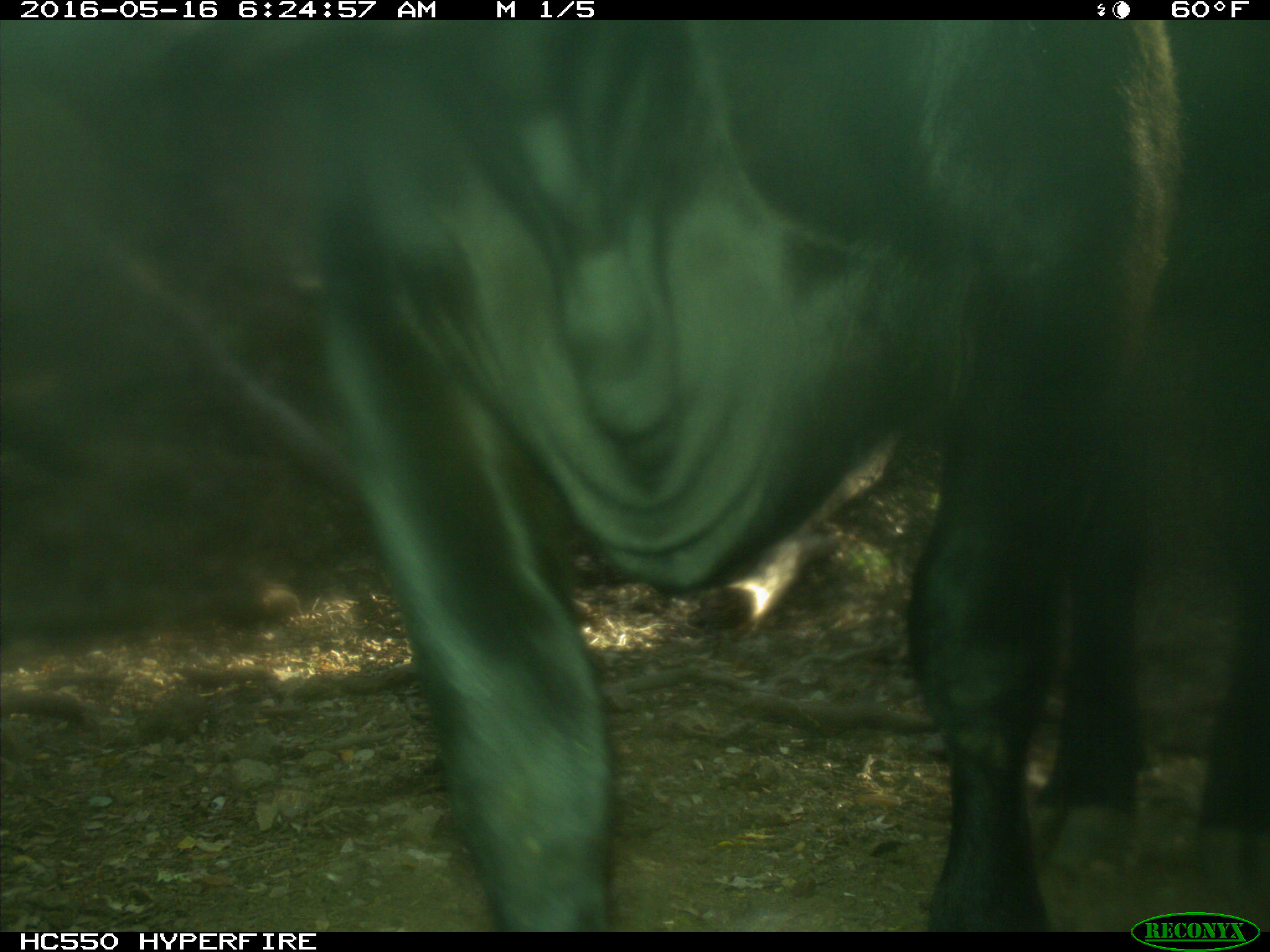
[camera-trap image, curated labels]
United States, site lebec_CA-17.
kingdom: Animalia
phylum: Chordata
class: Mammalia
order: Artiodactyla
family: Bovidae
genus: Bos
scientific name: Bos taurus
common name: domestic cow